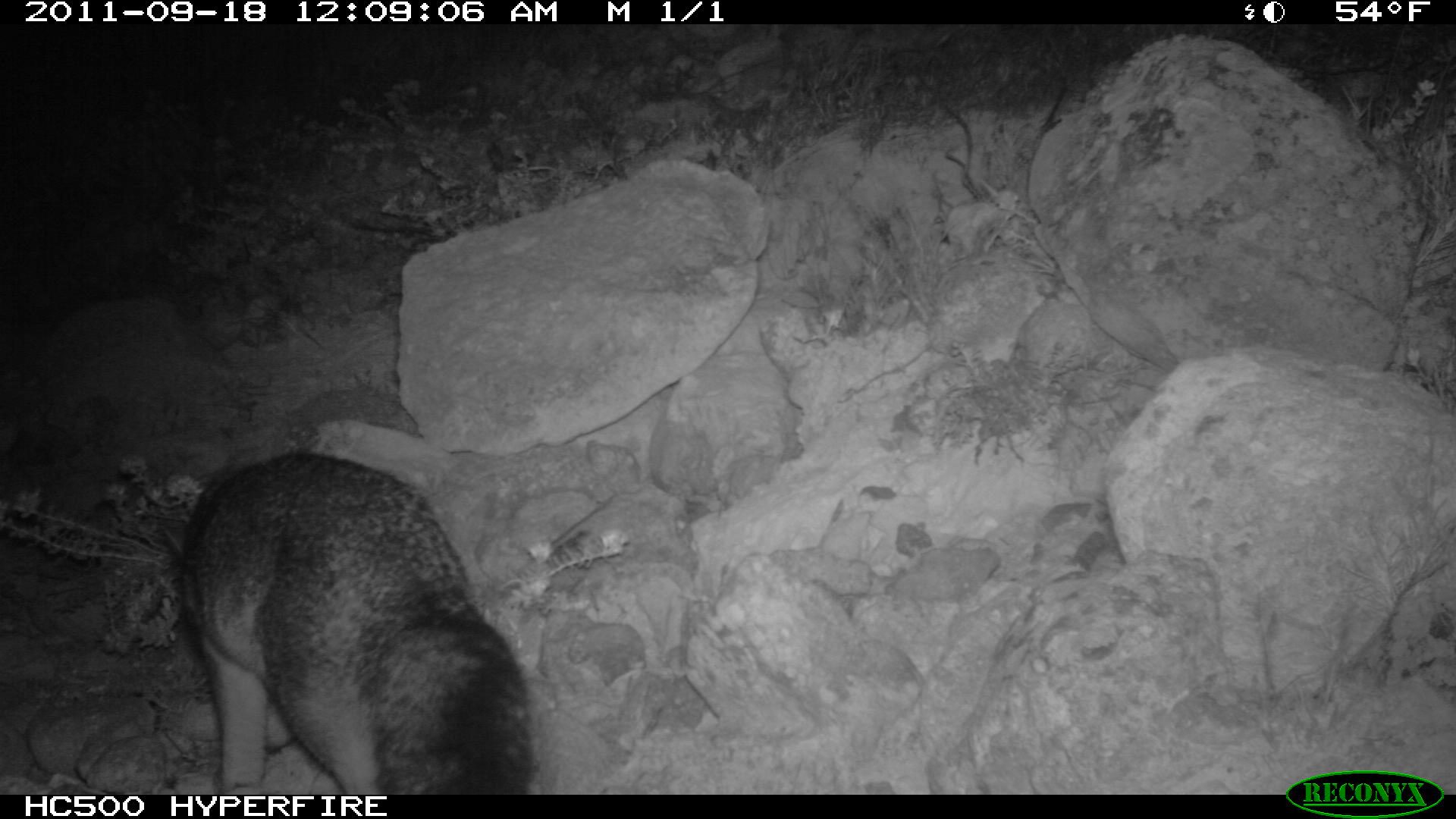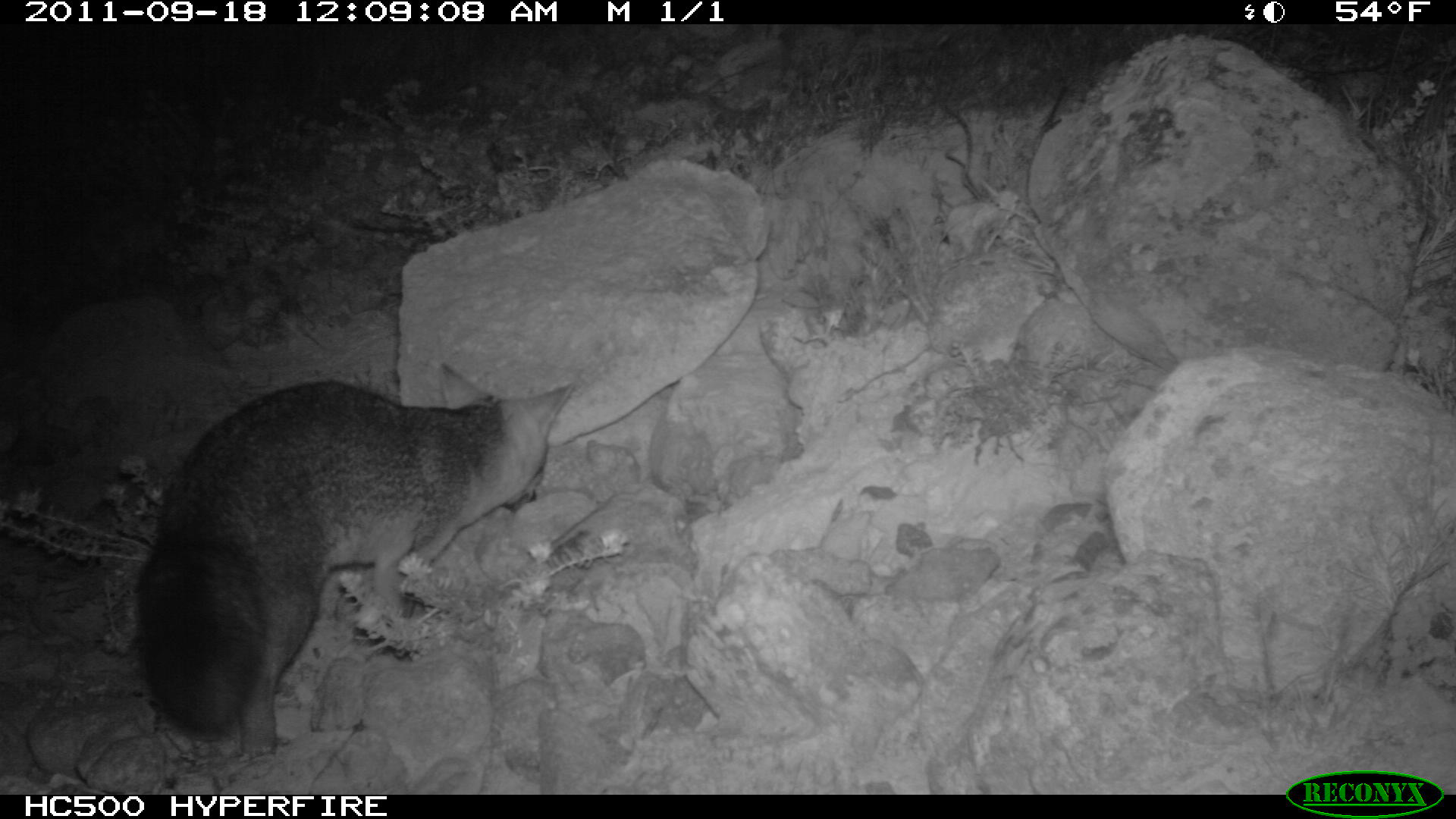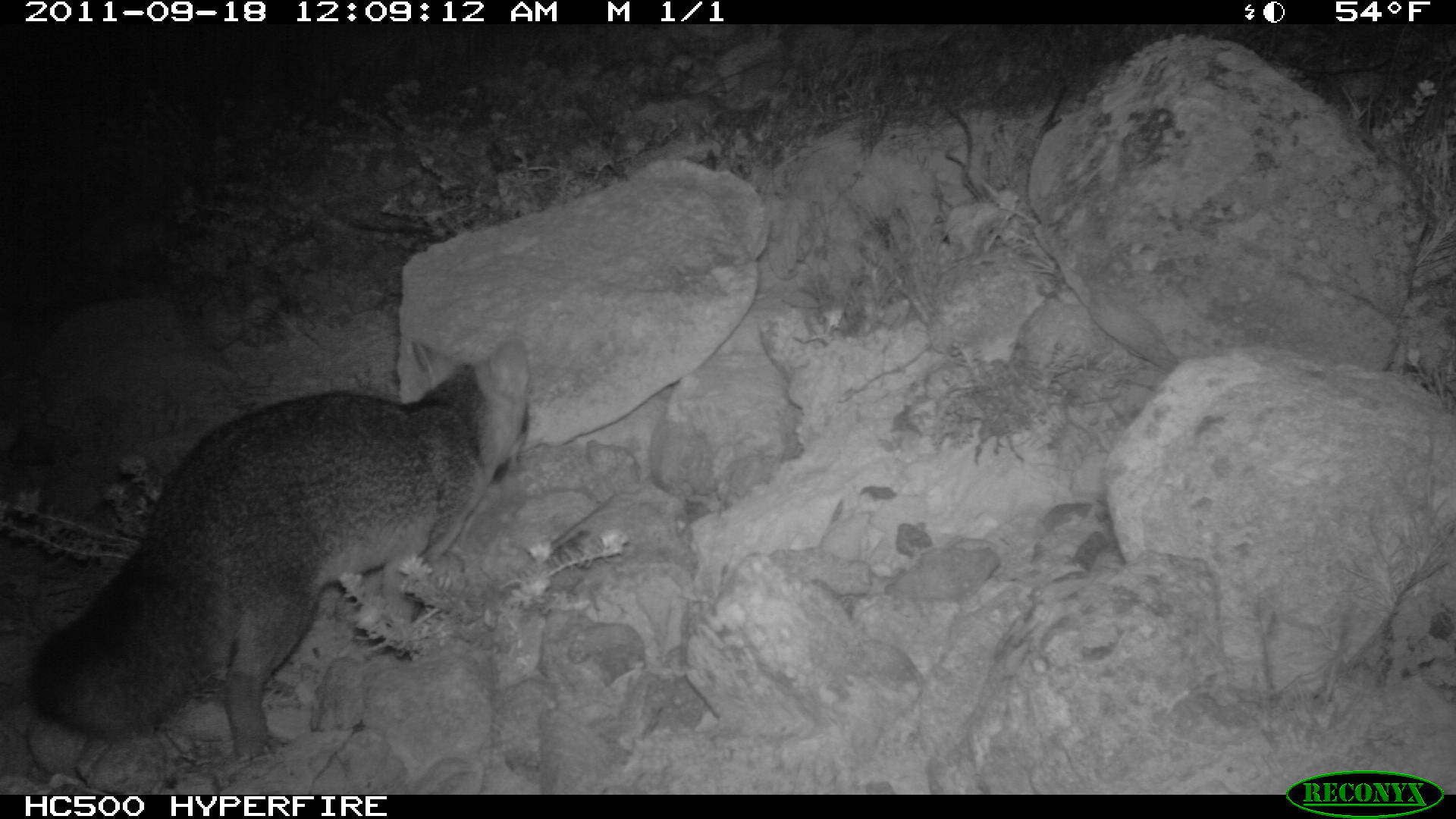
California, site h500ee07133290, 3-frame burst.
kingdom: Animalia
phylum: Chordata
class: Mammalia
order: Carnivora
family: Canidae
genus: Urocyon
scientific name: Urocyon littoralis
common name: island fox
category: fox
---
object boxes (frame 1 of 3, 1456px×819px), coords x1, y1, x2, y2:
fox: 171, 451, 535, 793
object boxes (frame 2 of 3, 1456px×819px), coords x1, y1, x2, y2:
fox: 132, 363, 576, 754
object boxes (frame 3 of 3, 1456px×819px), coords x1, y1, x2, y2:
fox: 23, 332, 536, 758